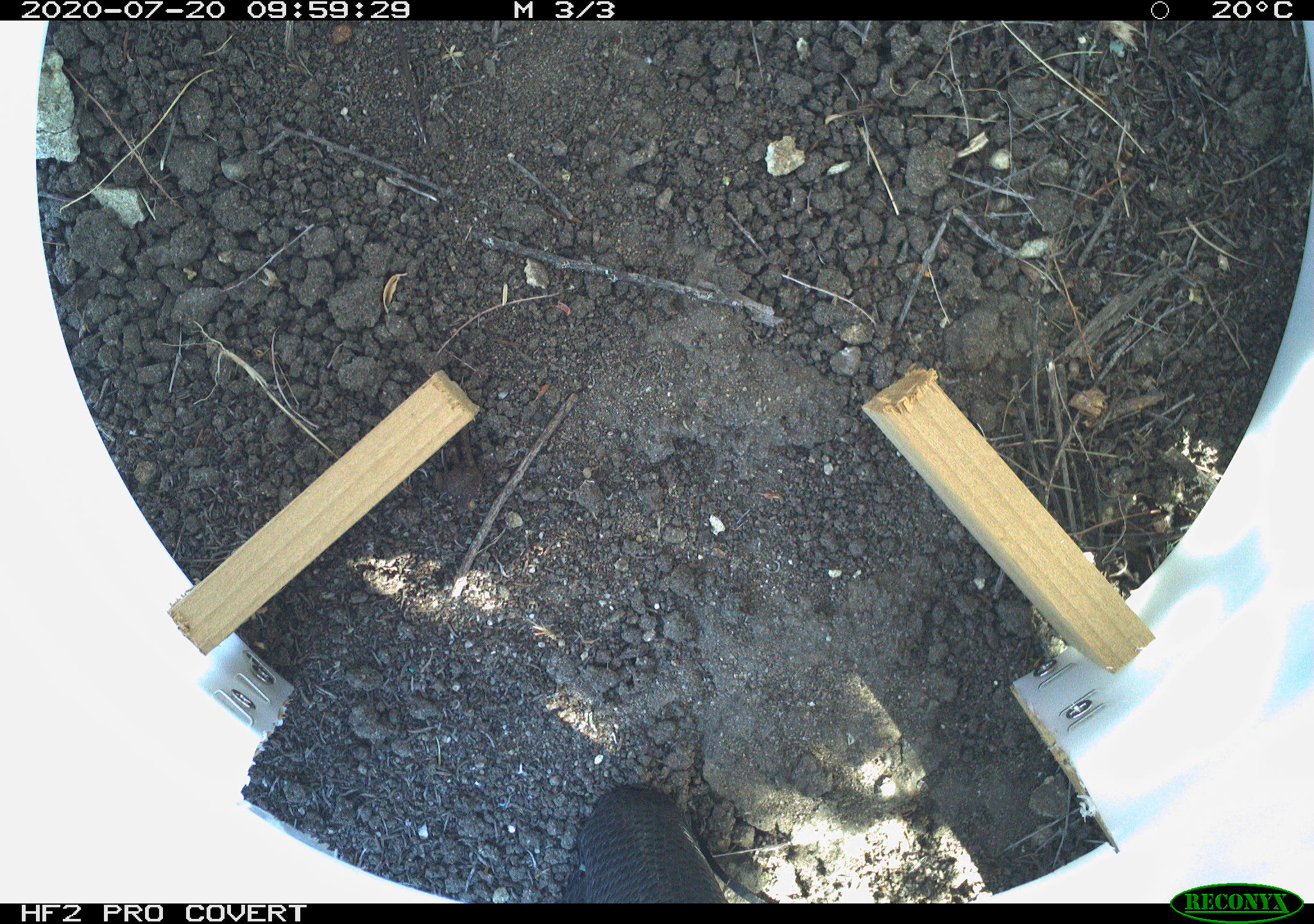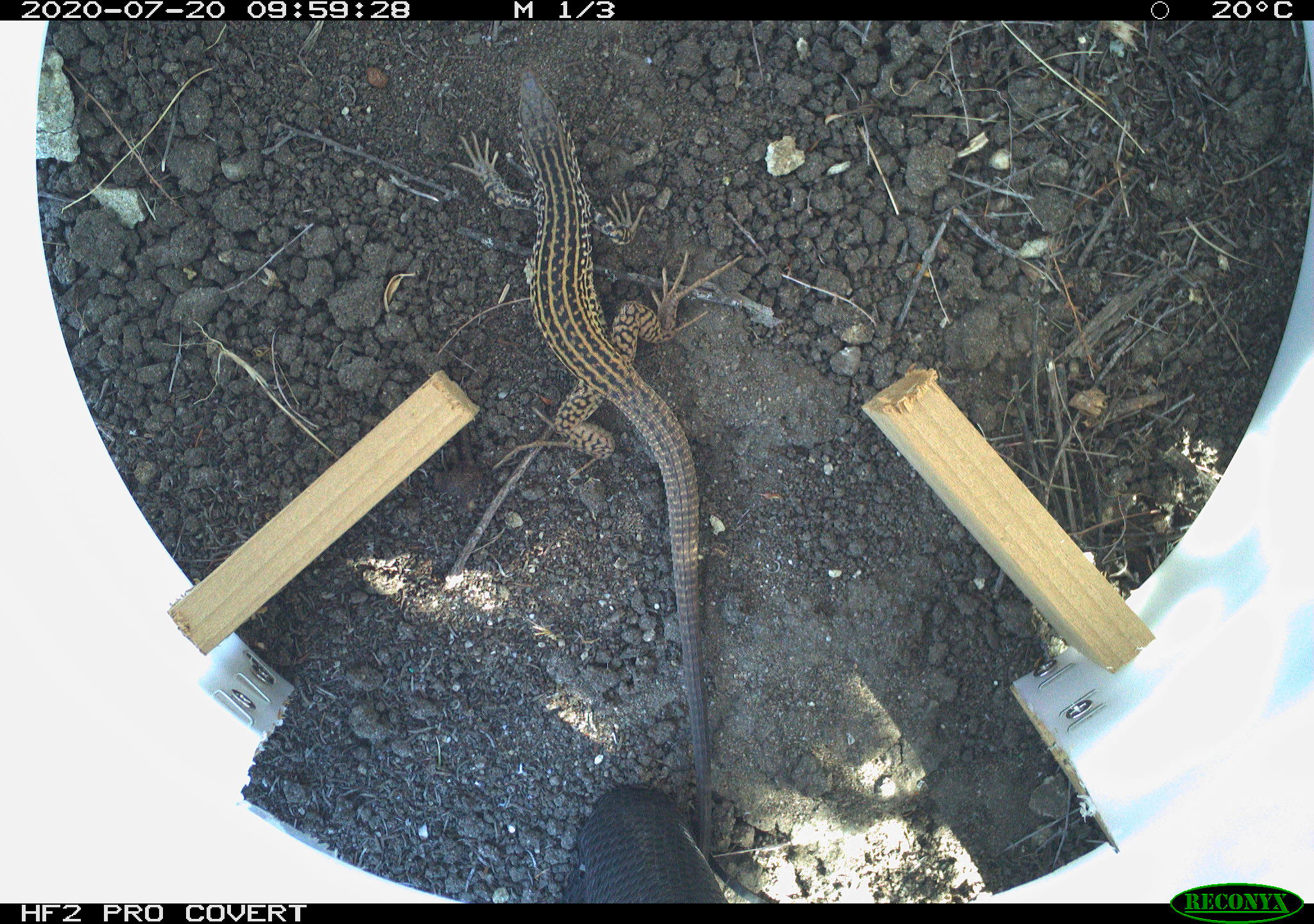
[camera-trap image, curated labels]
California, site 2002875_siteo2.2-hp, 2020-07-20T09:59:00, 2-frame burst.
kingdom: Animalia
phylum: Chordata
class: Reptilia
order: Squamata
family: Teiidae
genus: Aspidoscelis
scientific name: Aspidoscelis tigris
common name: western whiptail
Western whiptail (Aspidoscelis tigris).